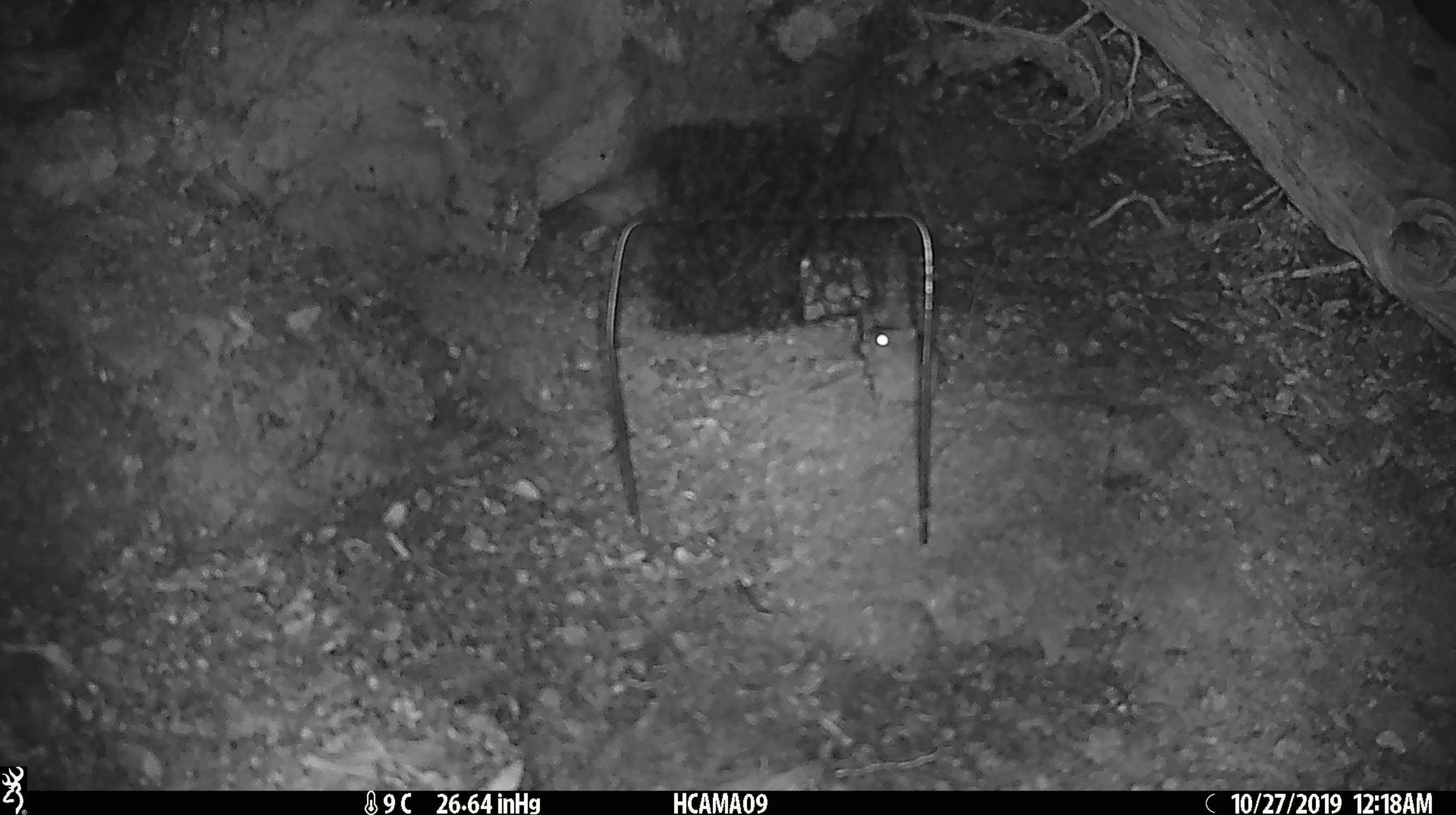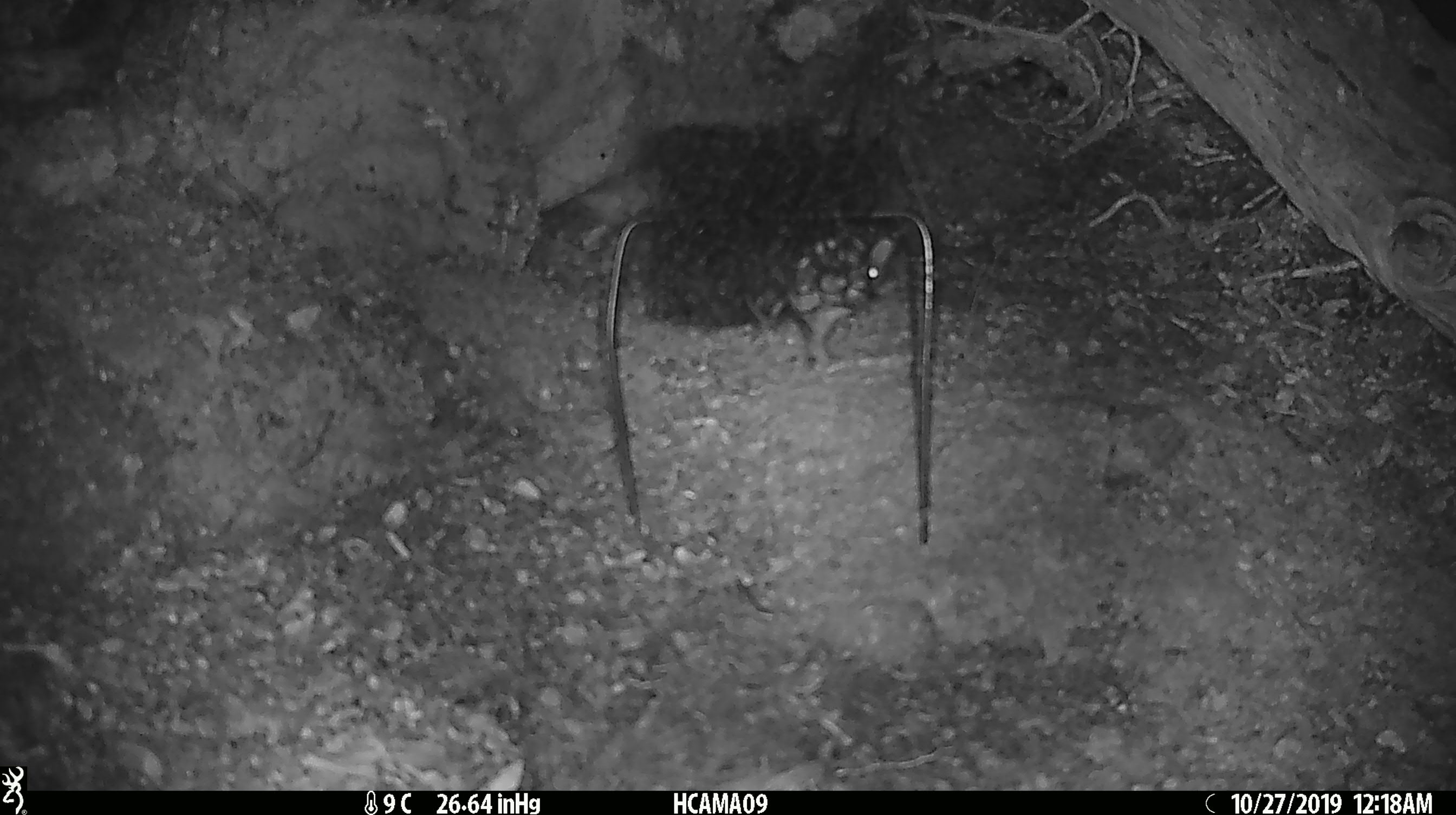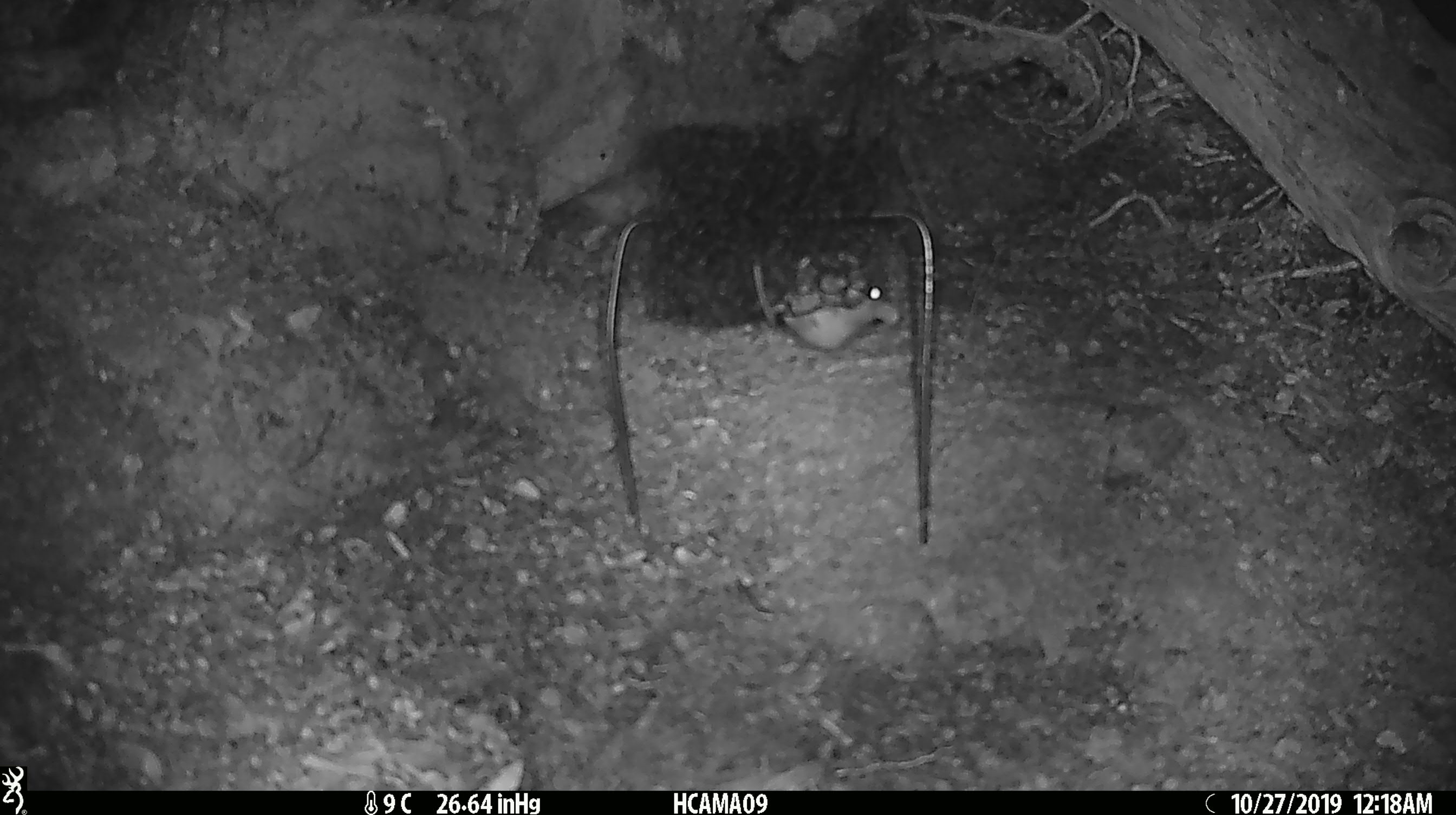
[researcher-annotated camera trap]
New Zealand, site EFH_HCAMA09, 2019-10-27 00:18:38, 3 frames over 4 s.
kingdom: Animalia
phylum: Chordata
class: Mammalia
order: Rodentia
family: Muridae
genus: Mus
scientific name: Mus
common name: mouse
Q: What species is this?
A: Mouse (Mus).